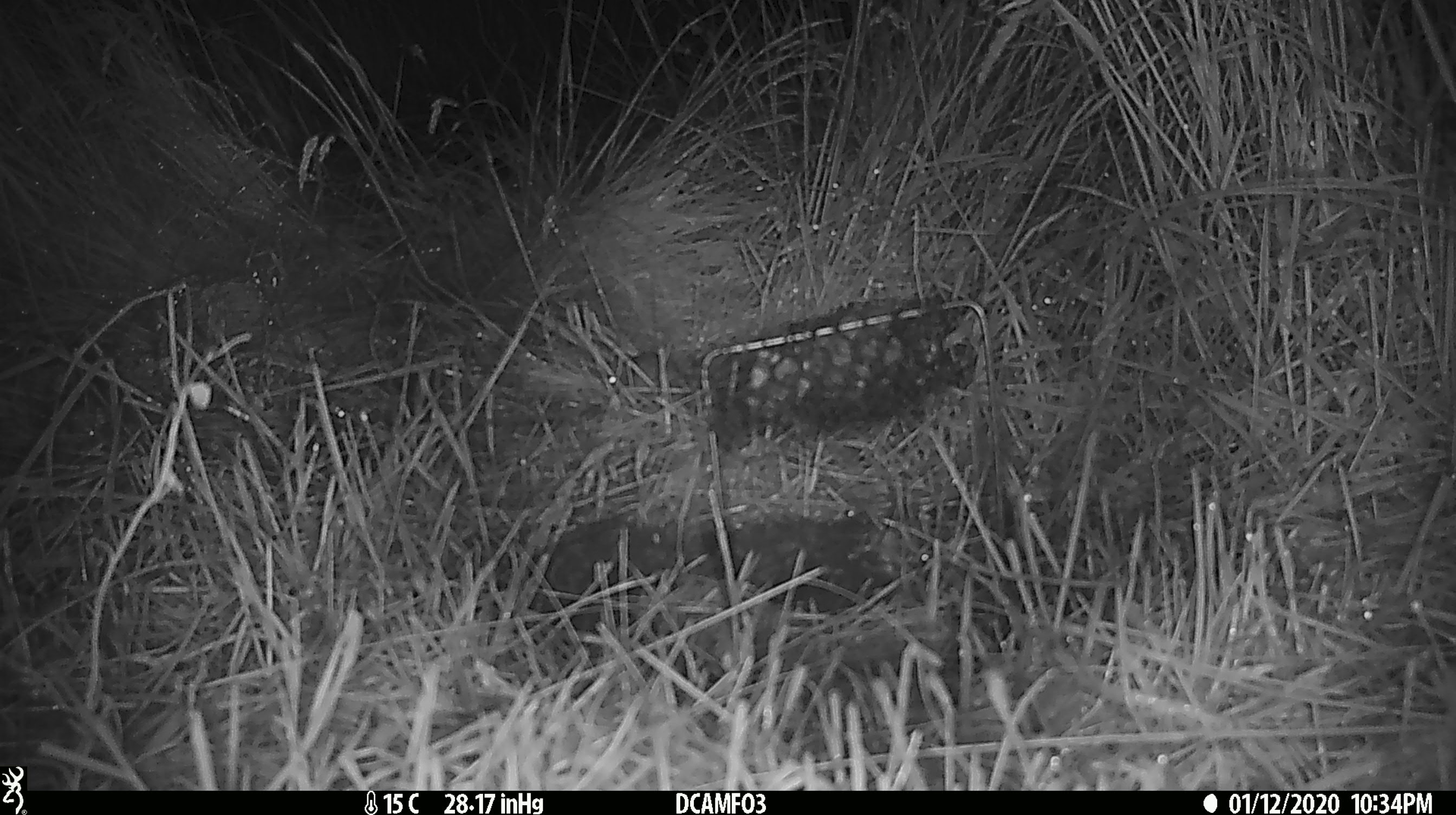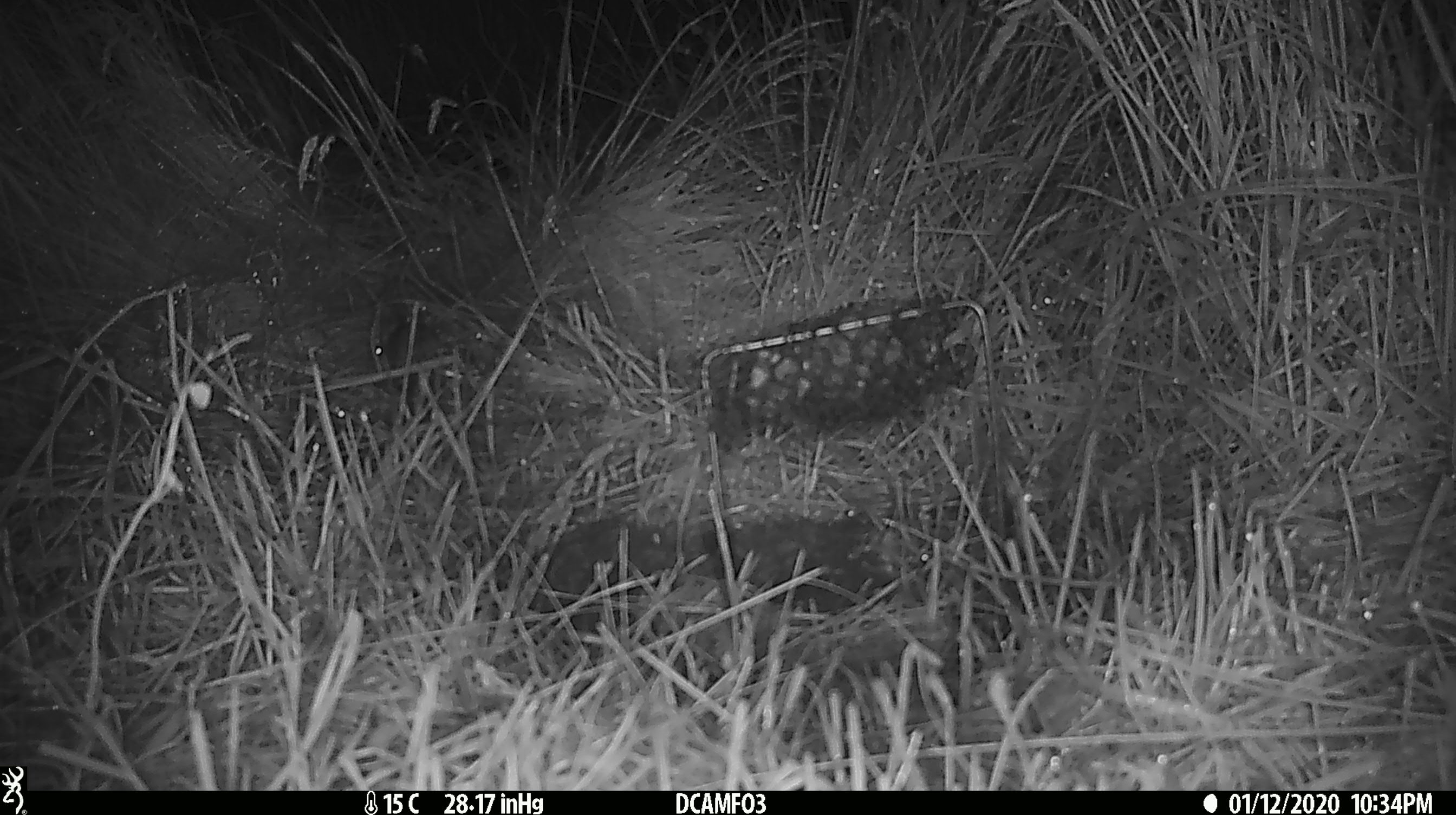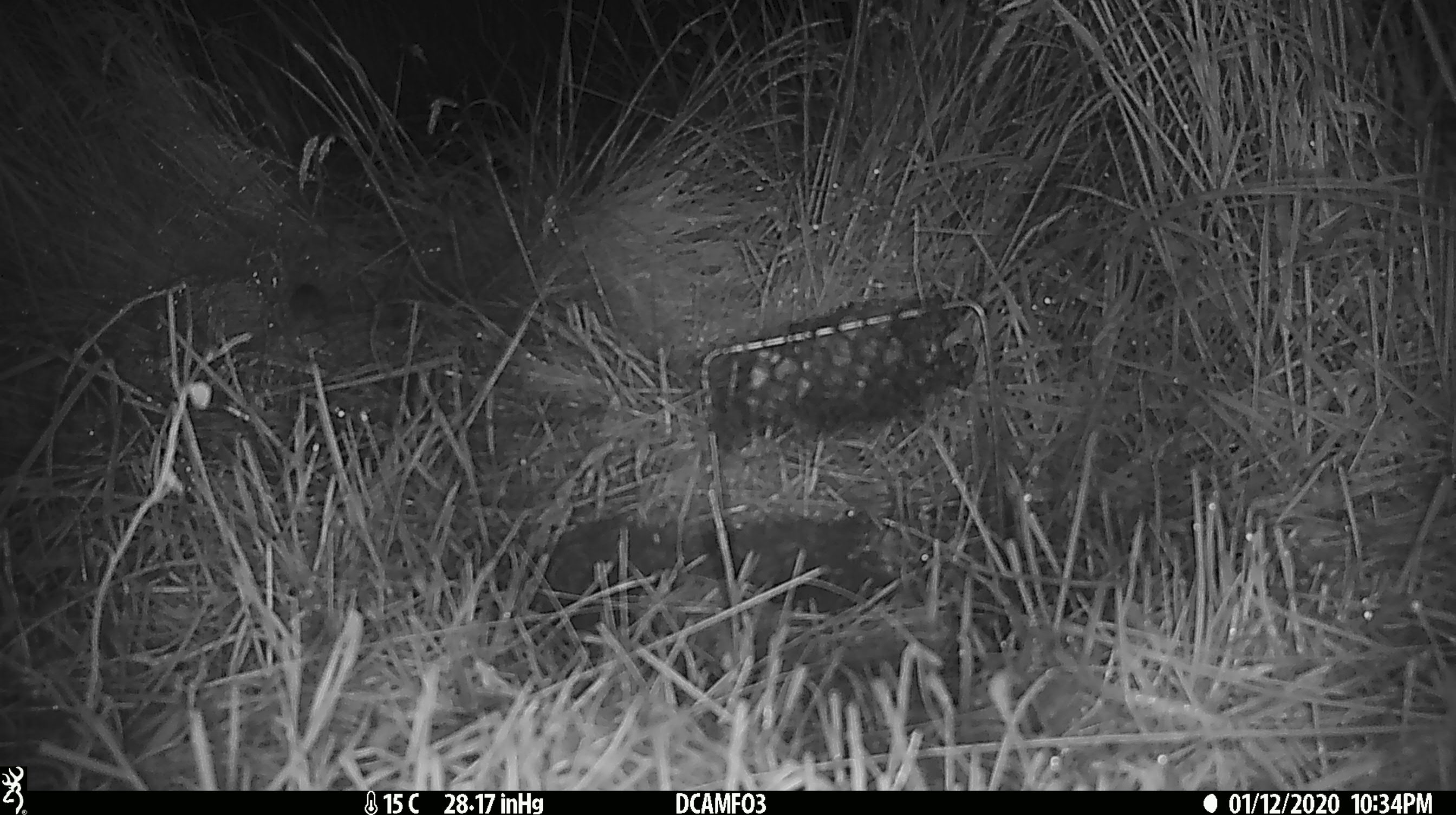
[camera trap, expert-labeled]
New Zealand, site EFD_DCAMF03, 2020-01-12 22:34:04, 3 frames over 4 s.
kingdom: Animalia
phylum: Chordata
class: Mammalia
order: Rodentia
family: Muridae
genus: Mus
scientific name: Mus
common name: mouse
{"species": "mouse (Mus)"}